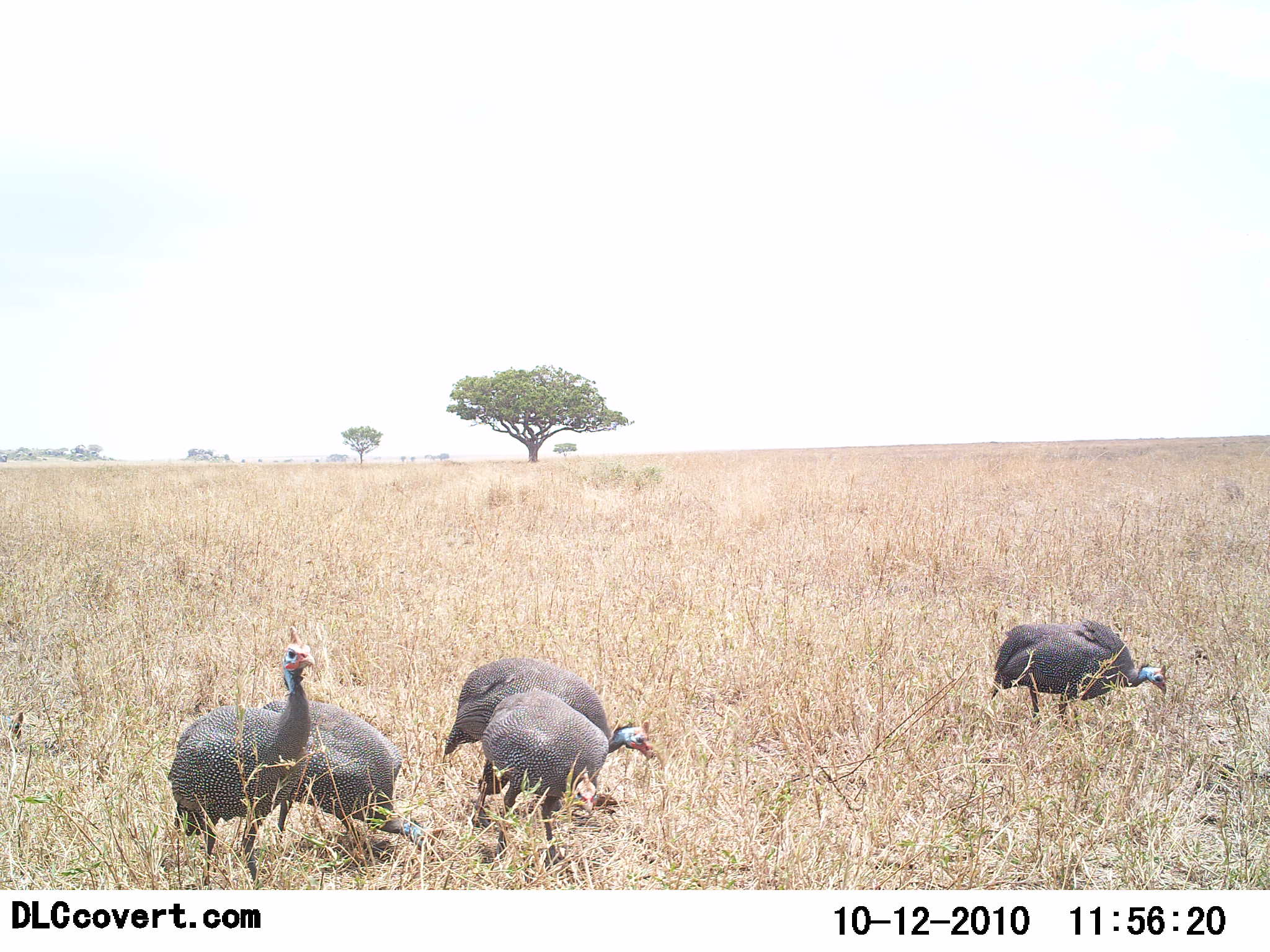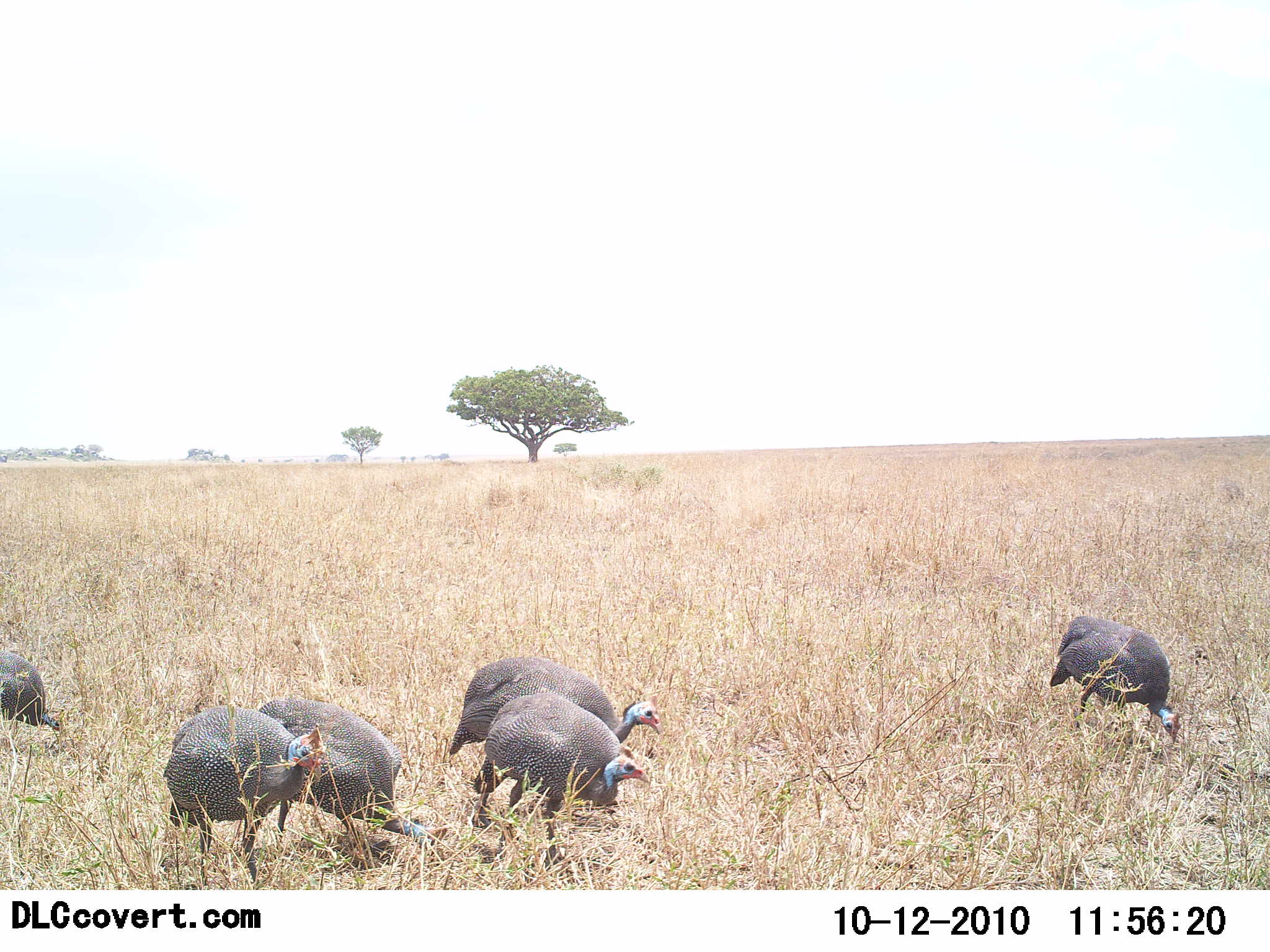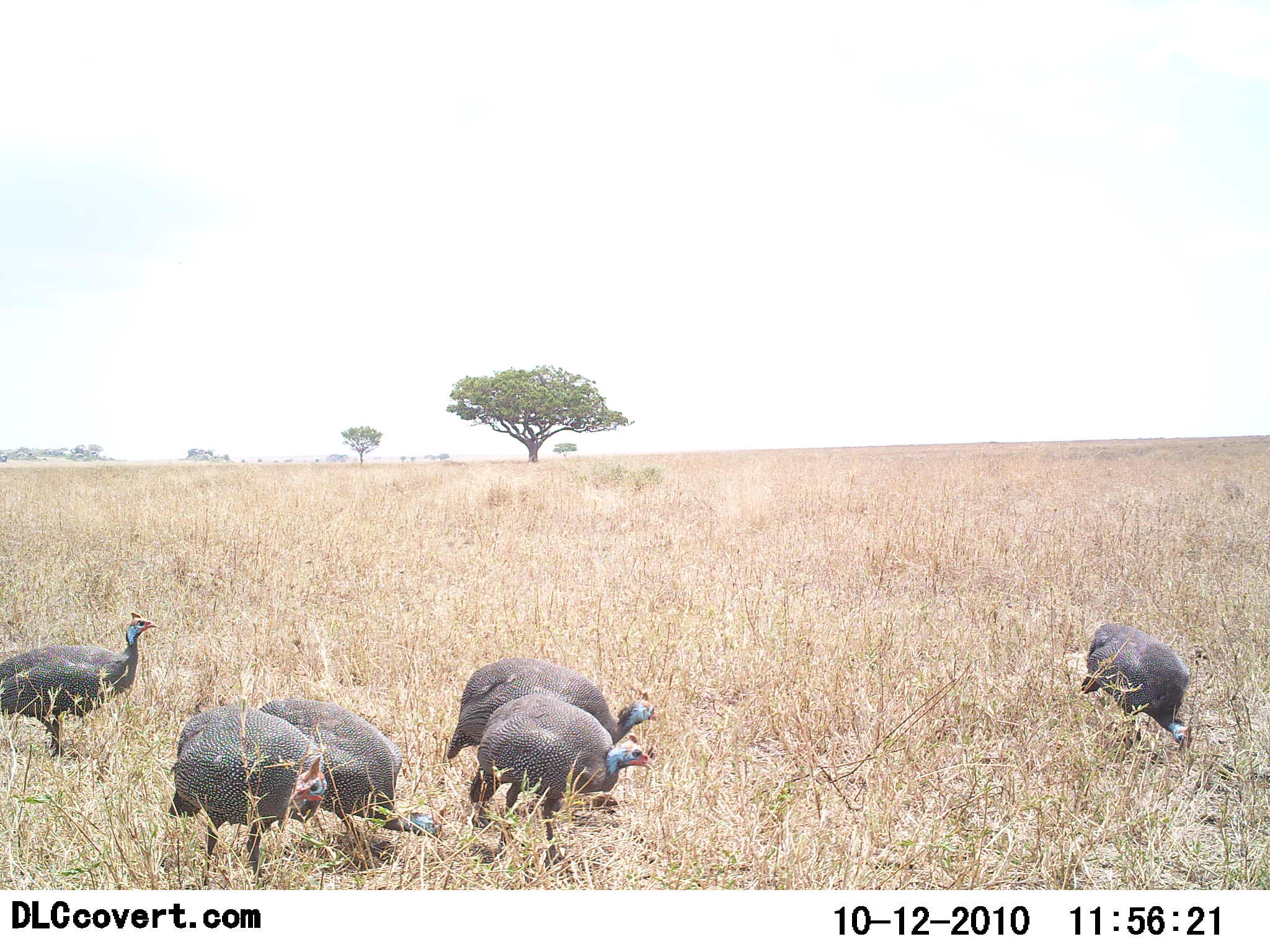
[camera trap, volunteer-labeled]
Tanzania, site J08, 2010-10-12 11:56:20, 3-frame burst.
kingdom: Animalia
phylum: Chordata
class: Aves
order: Galliformes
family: Numididae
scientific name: Numididae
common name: guinea fowl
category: guineafowl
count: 6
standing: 47%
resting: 0%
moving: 53%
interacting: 0%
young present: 0%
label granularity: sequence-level